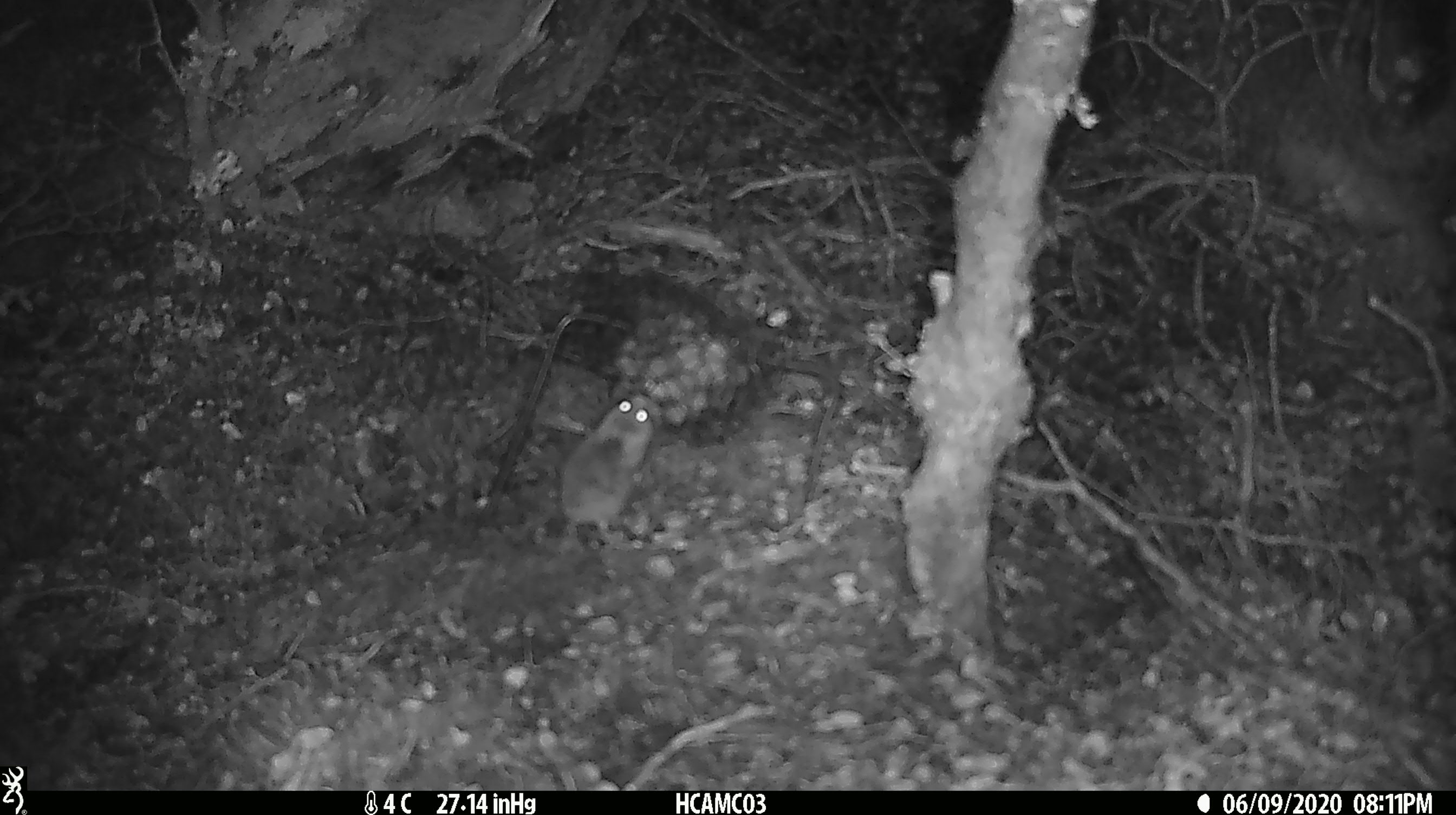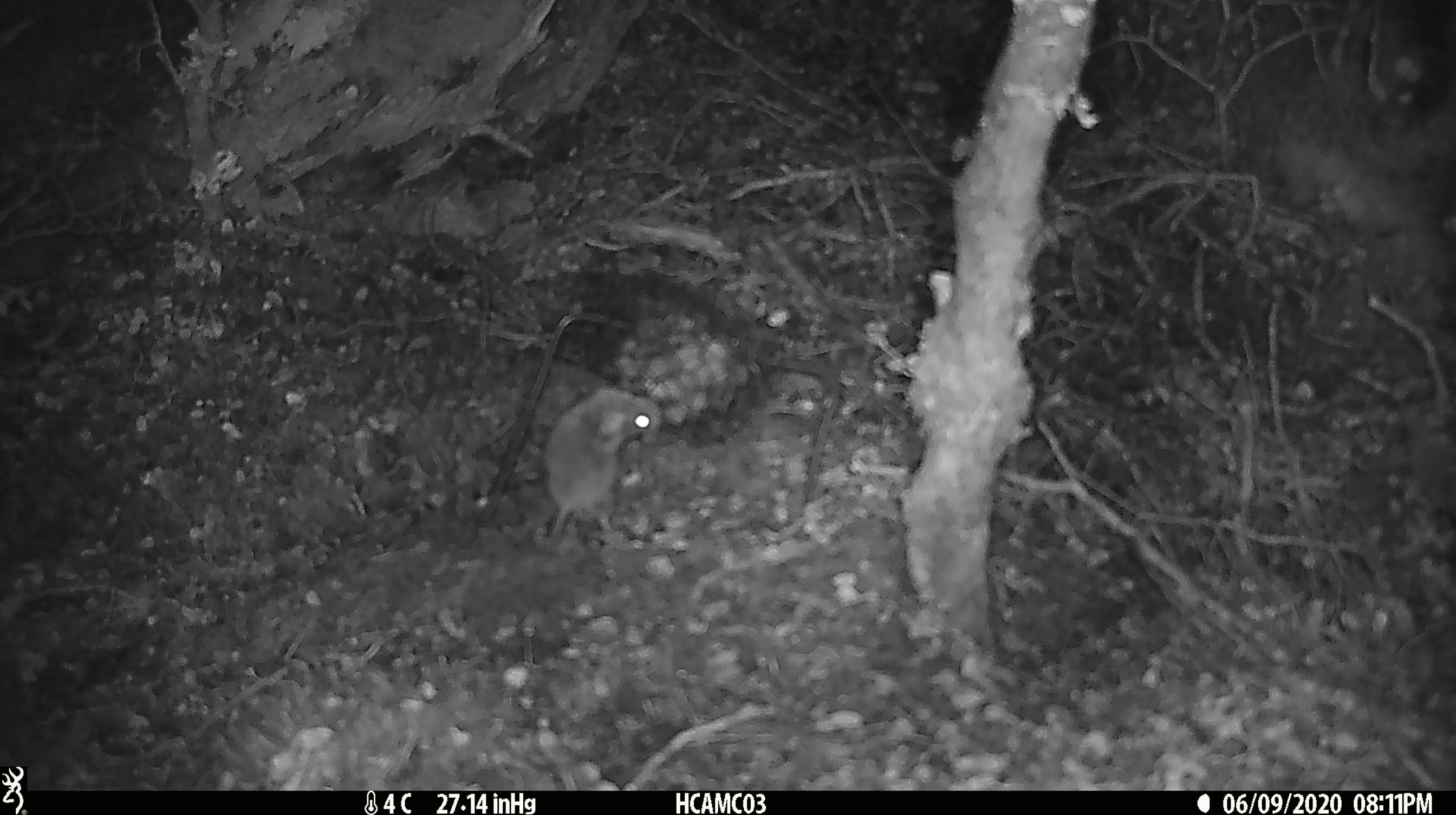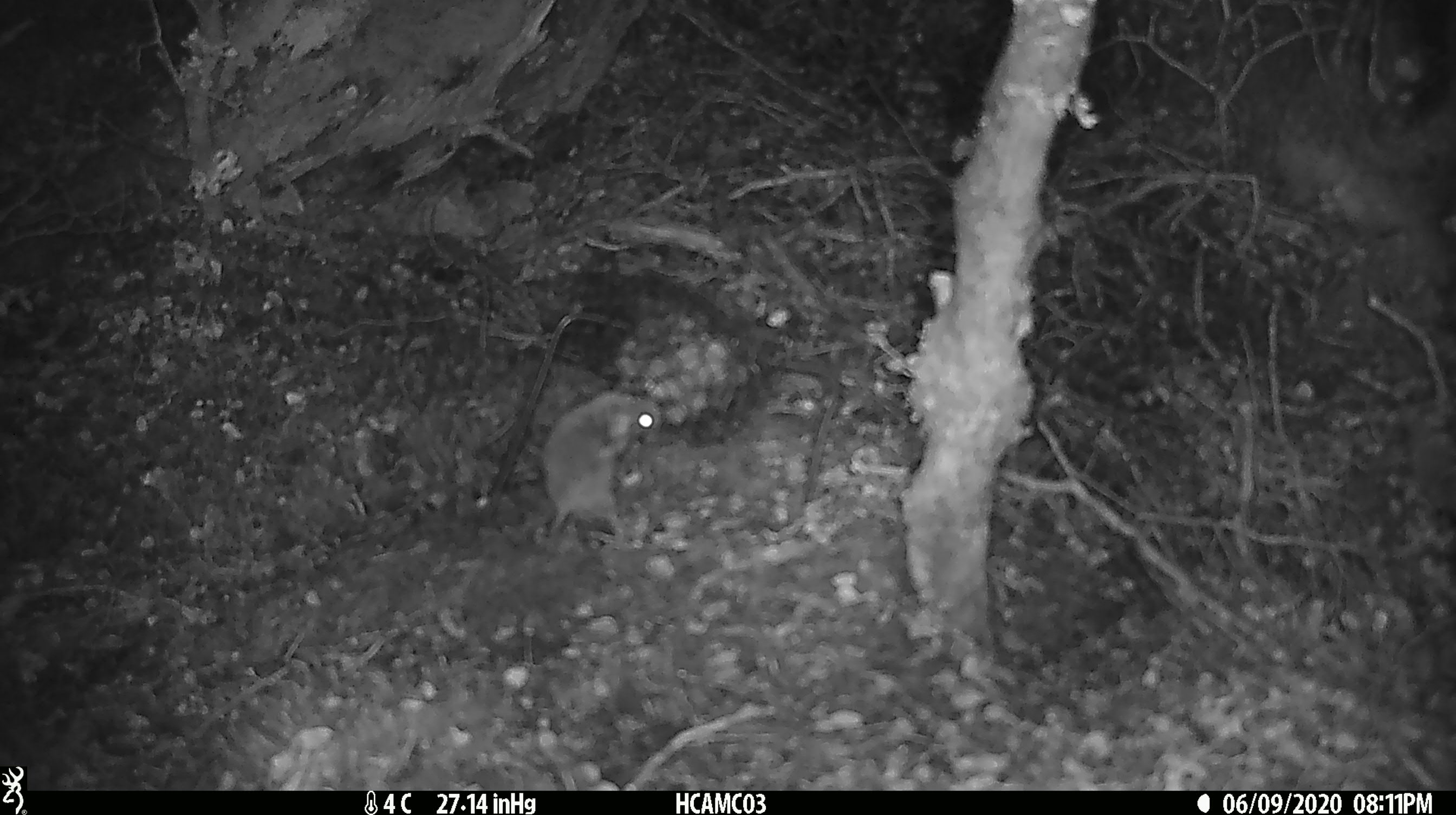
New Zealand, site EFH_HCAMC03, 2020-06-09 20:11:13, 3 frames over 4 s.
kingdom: Animalia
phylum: Chordata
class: Mammalia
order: Rodentia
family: Muridae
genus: Mus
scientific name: Mus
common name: mouse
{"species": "mouse (Mus)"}